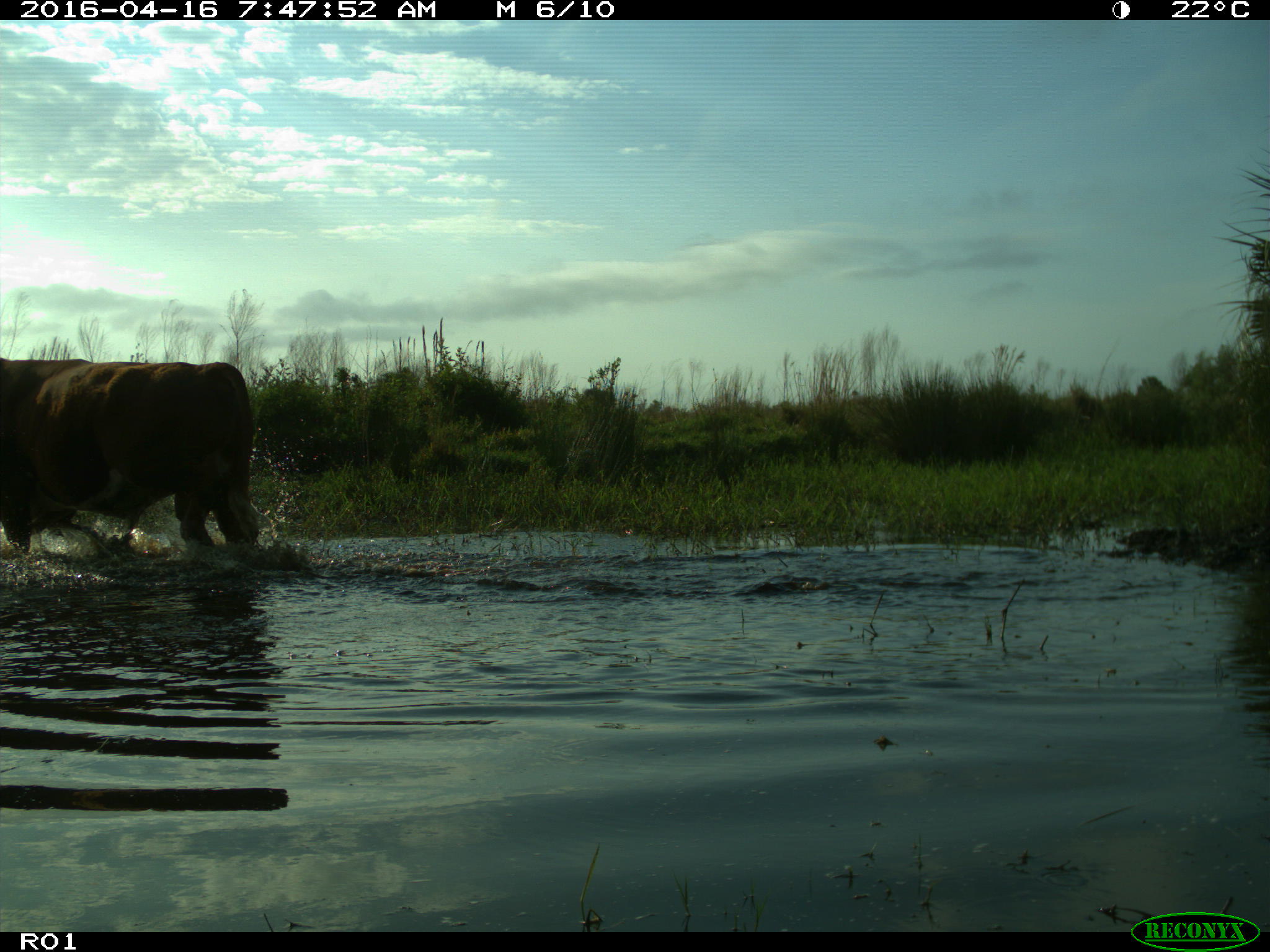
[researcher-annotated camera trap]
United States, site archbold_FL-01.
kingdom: Animalia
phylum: Chordata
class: Mammalia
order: Artiodactyla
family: Bovidae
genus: Bos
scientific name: Bos taurus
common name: domestic cow